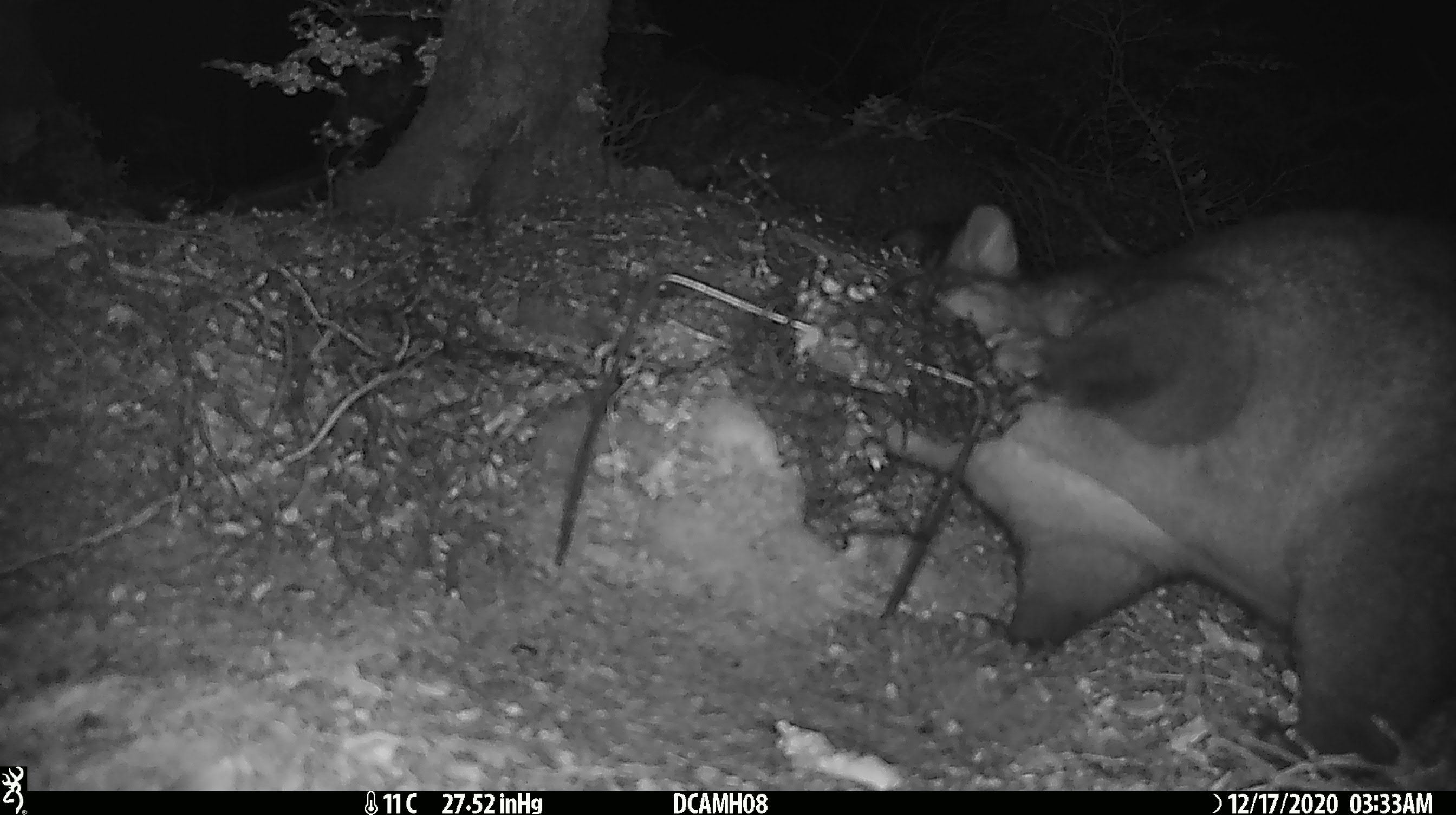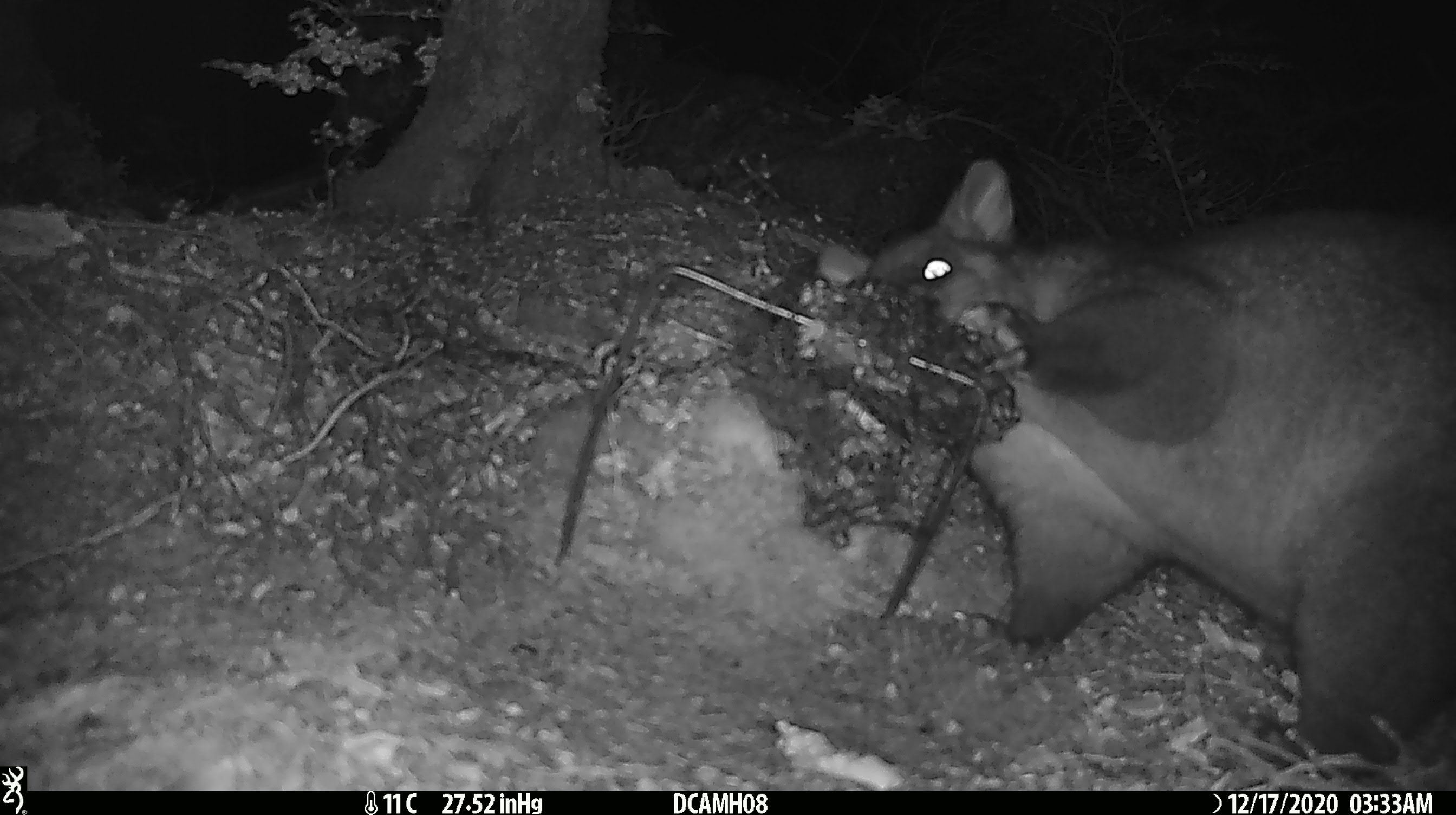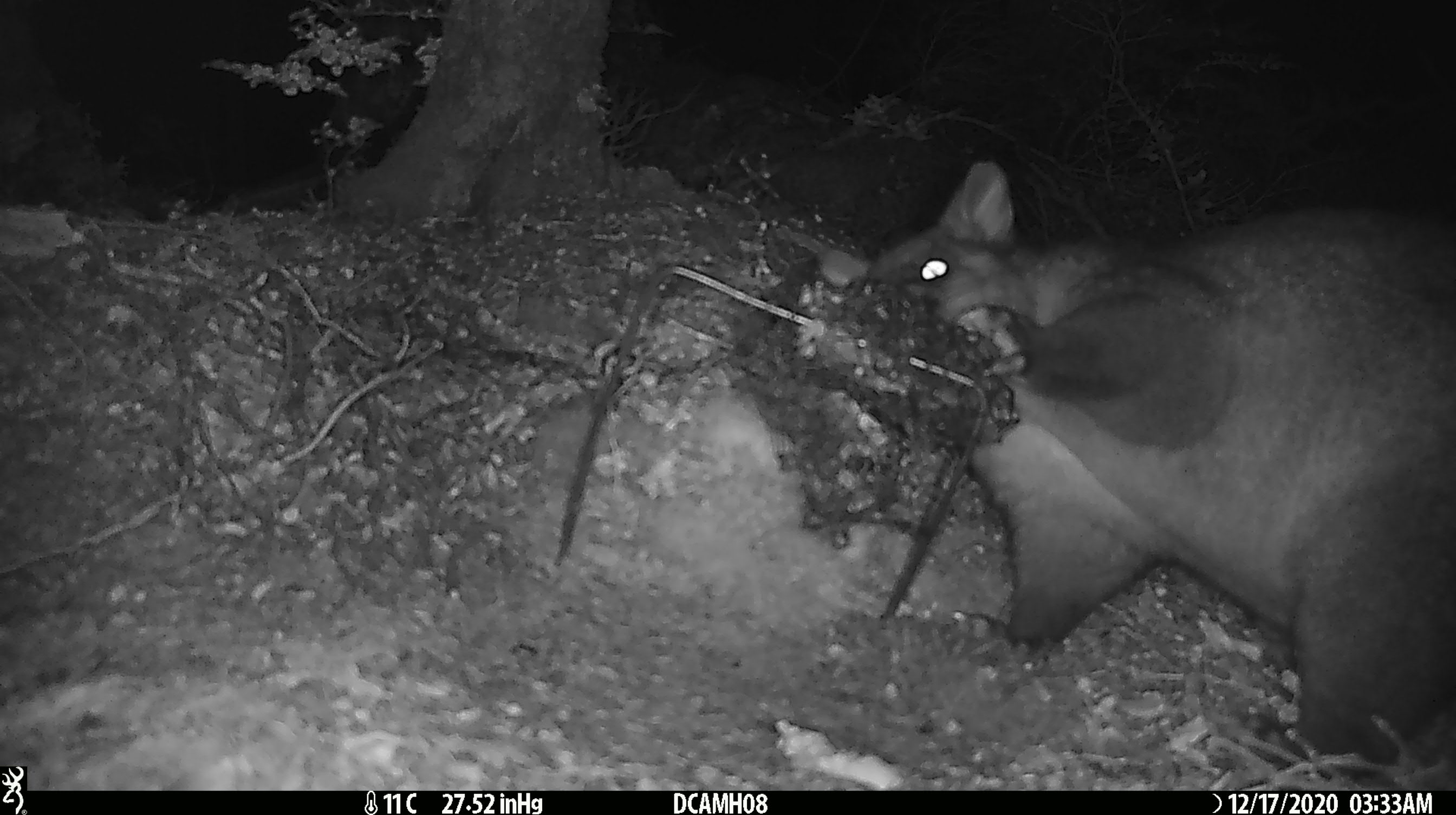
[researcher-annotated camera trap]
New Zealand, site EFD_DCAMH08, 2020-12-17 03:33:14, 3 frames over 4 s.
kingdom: Animalia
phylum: Chordata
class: Mammalia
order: Diprotodontia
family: Phalangeridae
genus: Trichosurus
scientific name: Trichosurus vulpecula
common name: common brushtail possum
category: possum